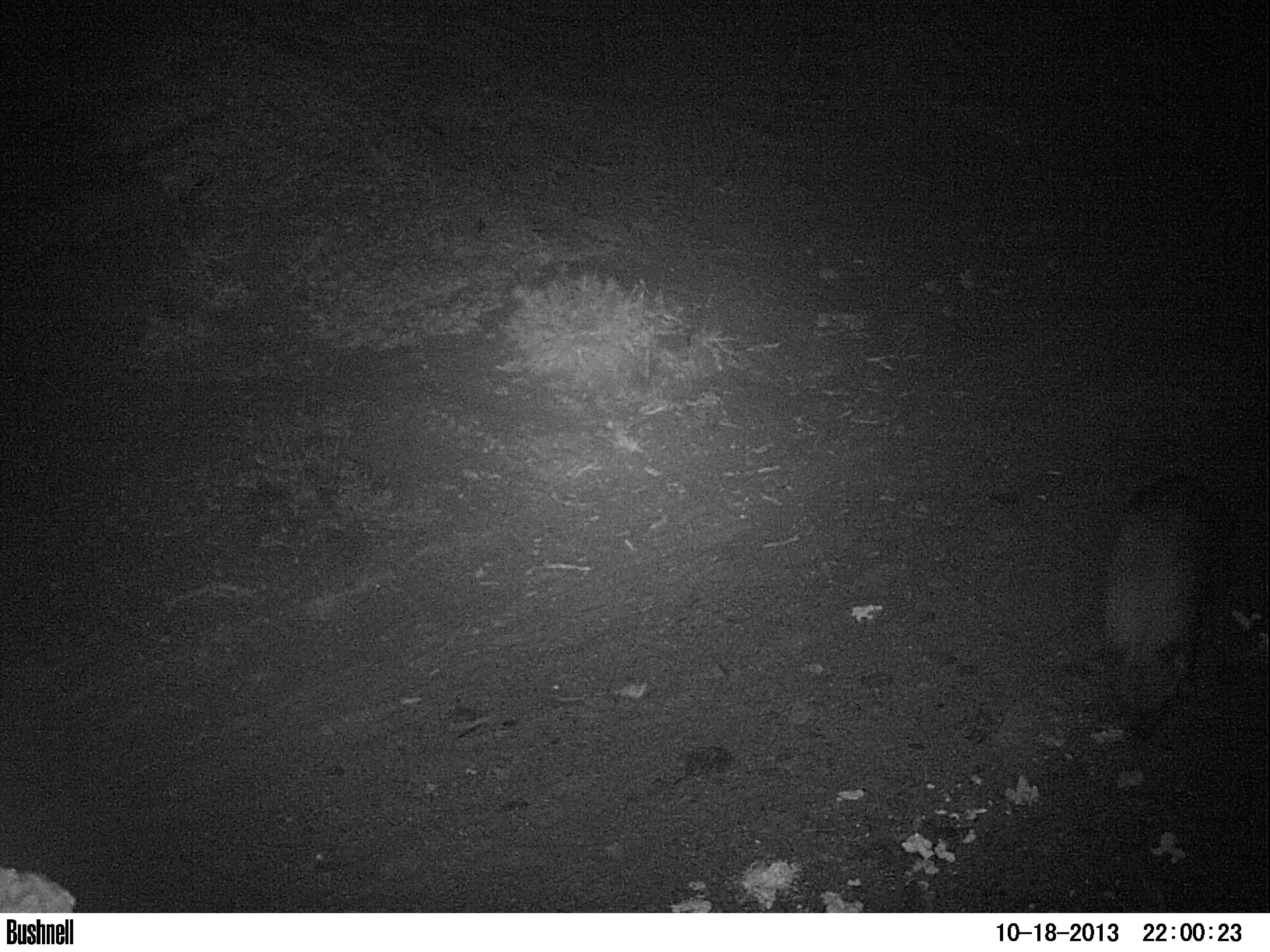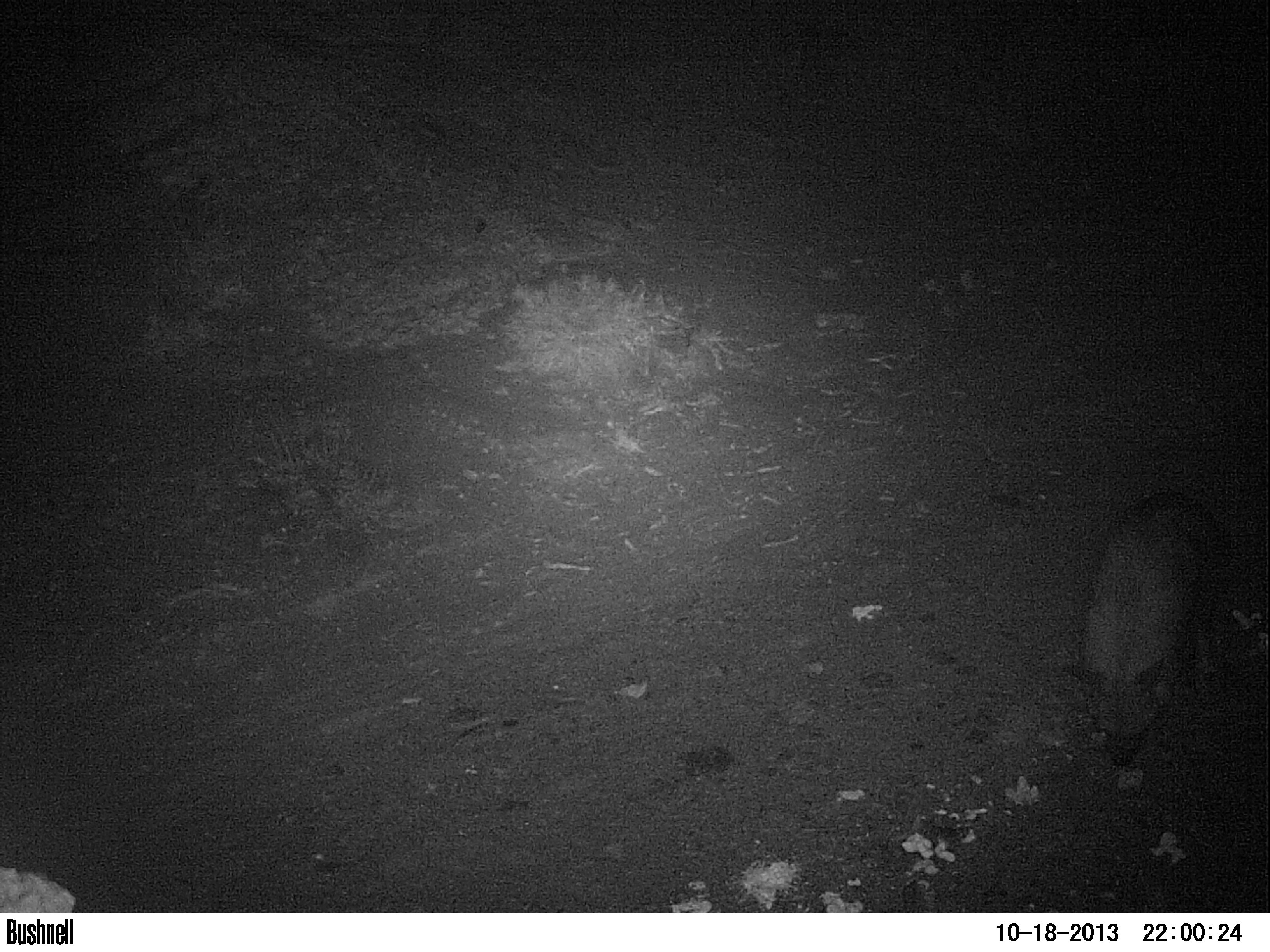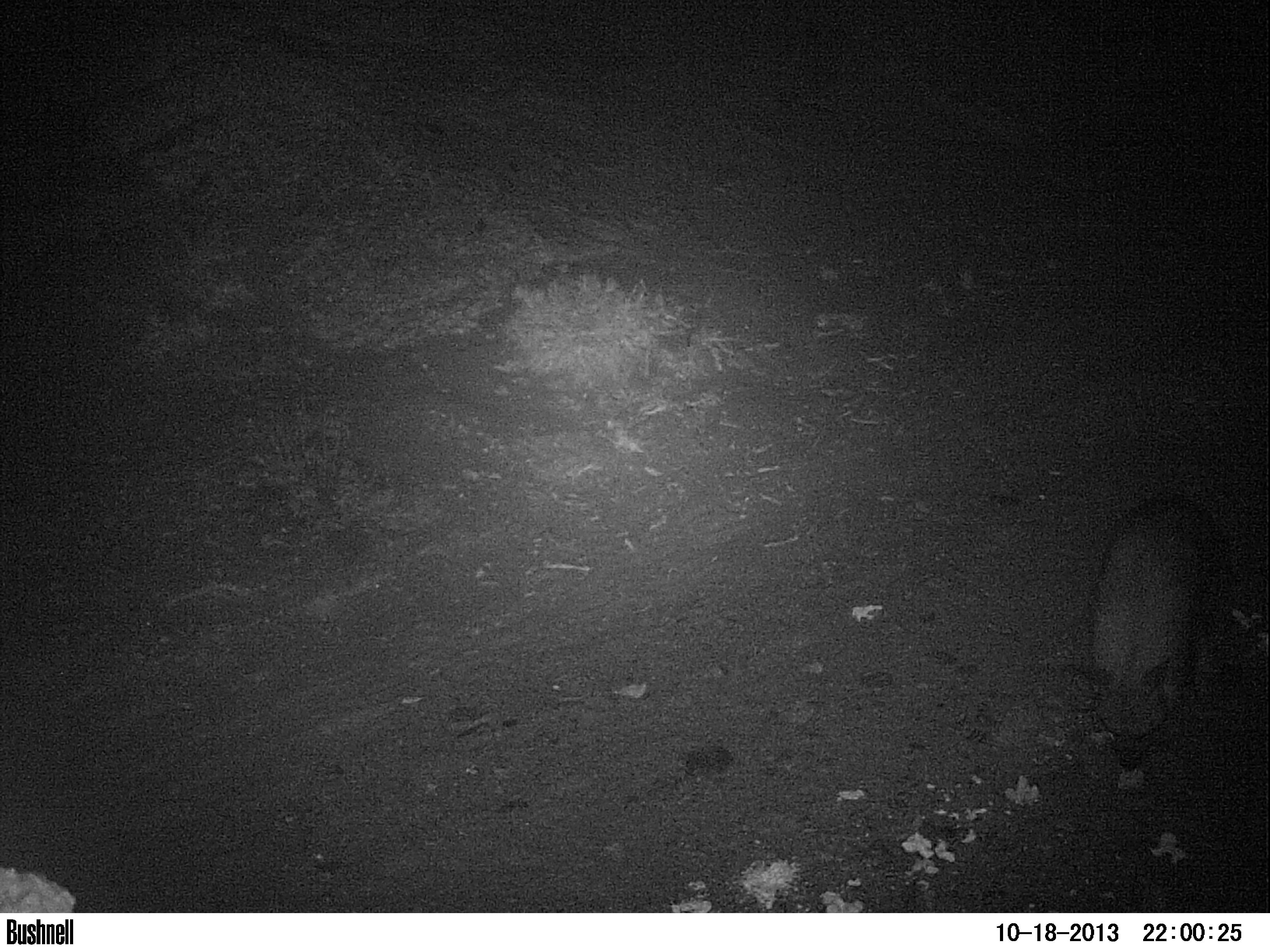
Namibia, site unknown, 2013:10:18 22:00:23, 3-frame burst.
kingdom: Animalia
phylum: Chordata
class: Mammalia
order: Carnivora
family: Hyaenidae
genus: Parahyaena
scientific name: Parahyaena brunnea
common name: brown hyena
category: hyaena brunnea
Hyaena brunnea (brown hyena) (Parahyaena brunnea).